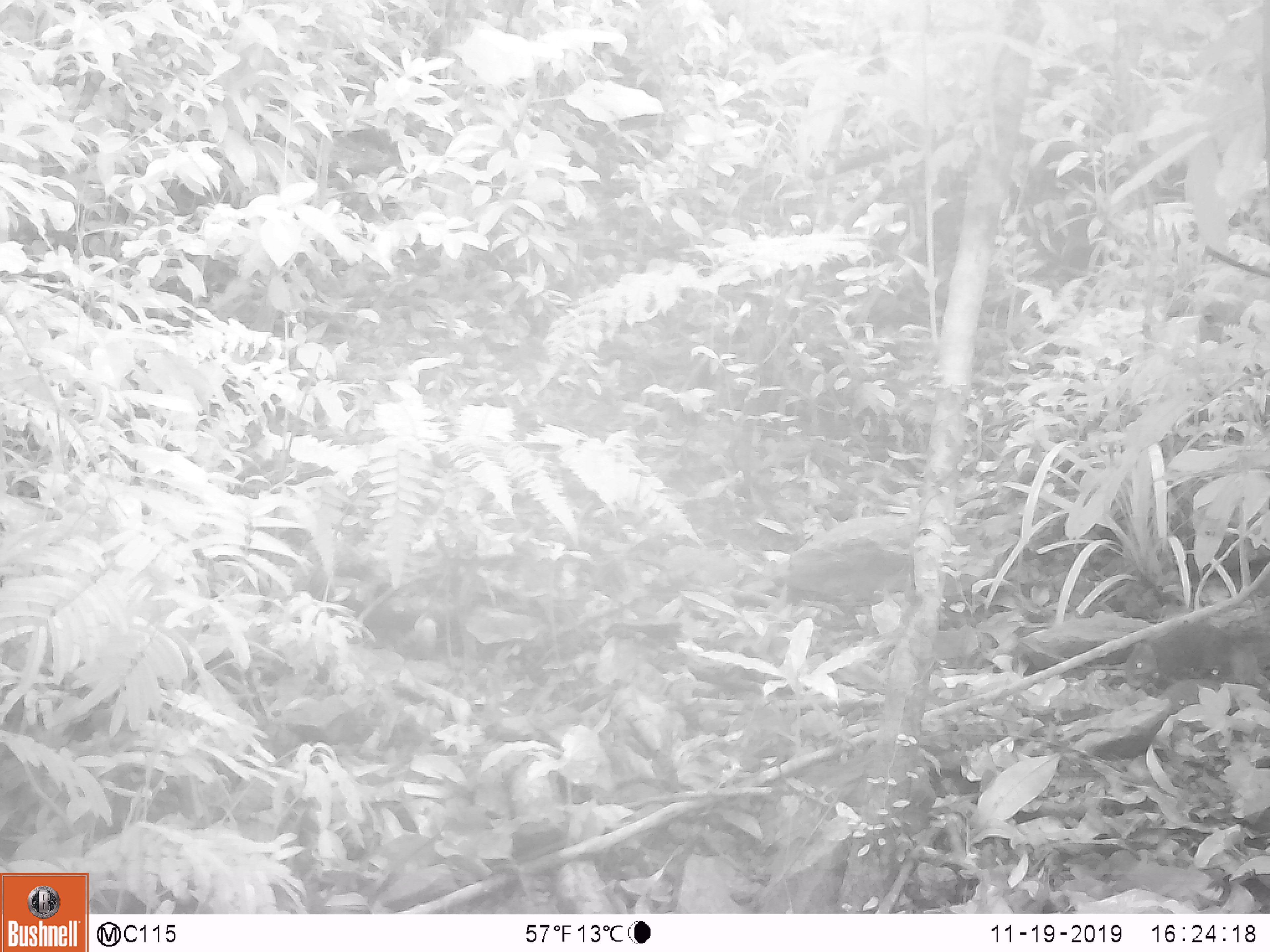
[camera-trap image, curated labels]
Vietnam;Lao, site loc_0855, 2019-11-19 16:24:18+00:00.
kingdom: Animalia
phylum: Chordata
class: Mammalia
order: Rodentia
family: Sciuridae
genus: Dremomys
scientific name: Dremomys rufigenis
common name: red-cheeked squirrel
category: red cheeked squirrel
Red cheeked squirrel (red-cheeked squirrel) (Dremomys rufigenis). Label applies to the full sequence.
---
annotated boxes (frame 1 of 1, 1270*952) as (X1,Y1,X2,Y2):
red cheeked squirrel: (1123,620,1270,685)